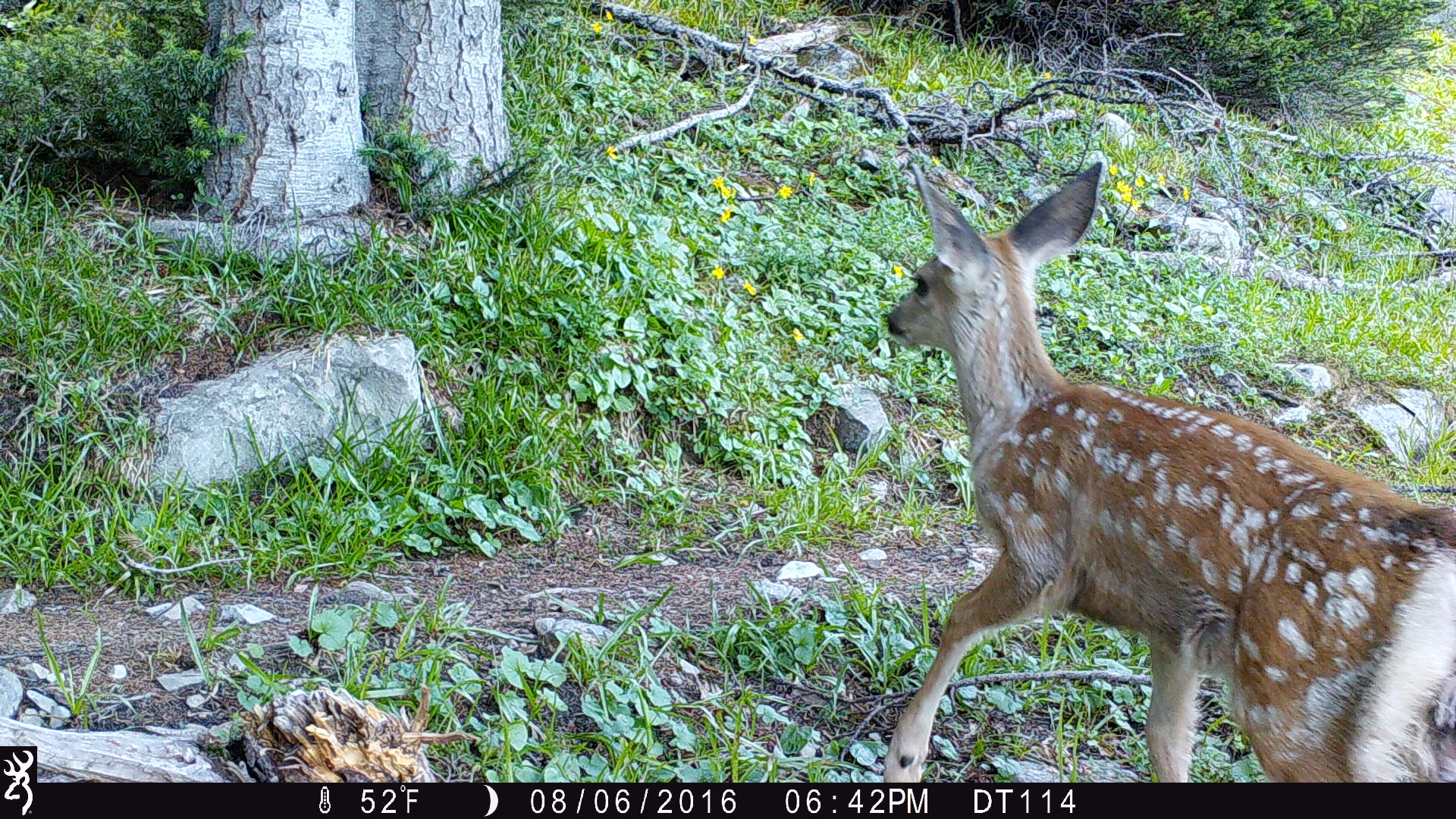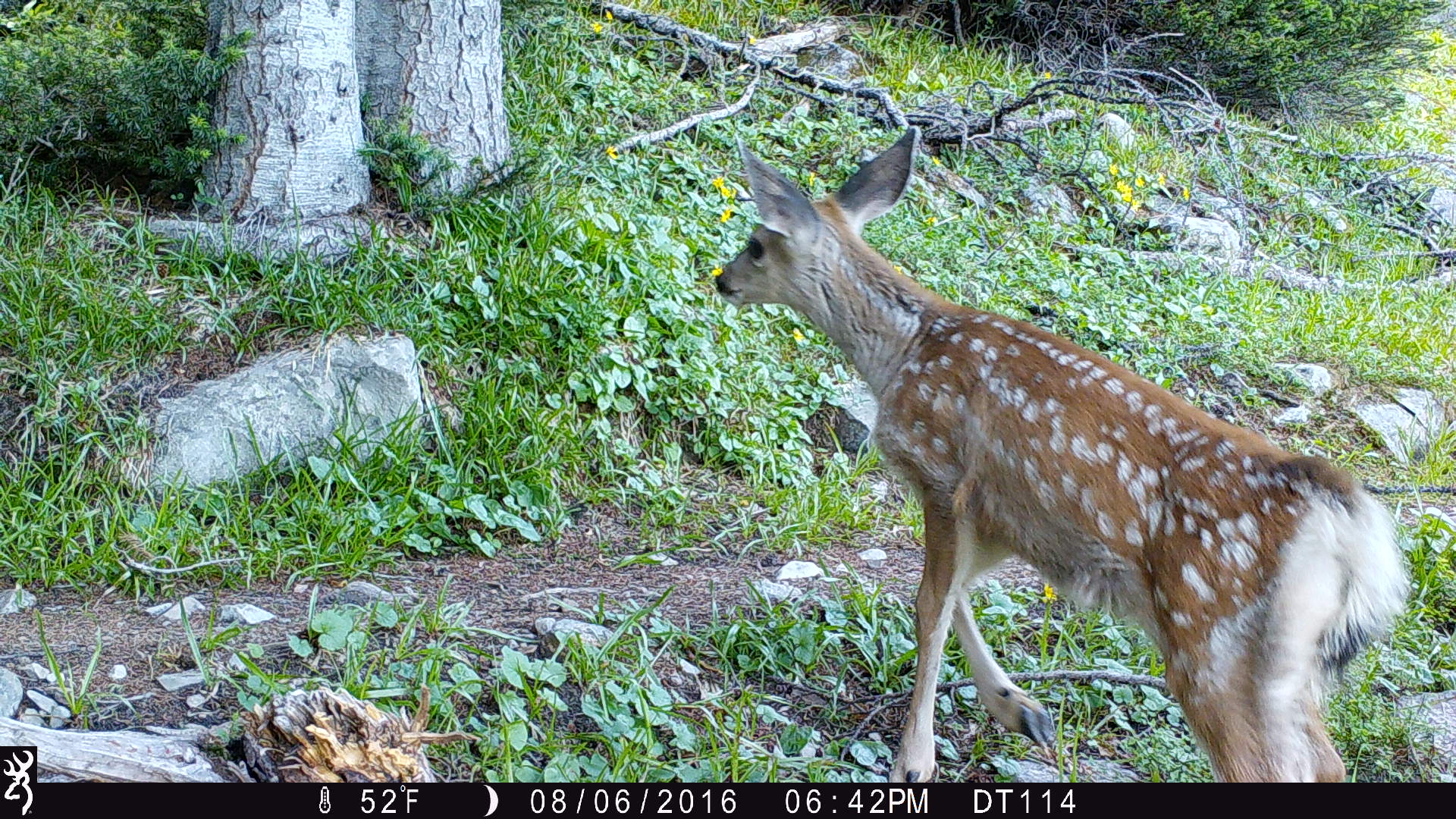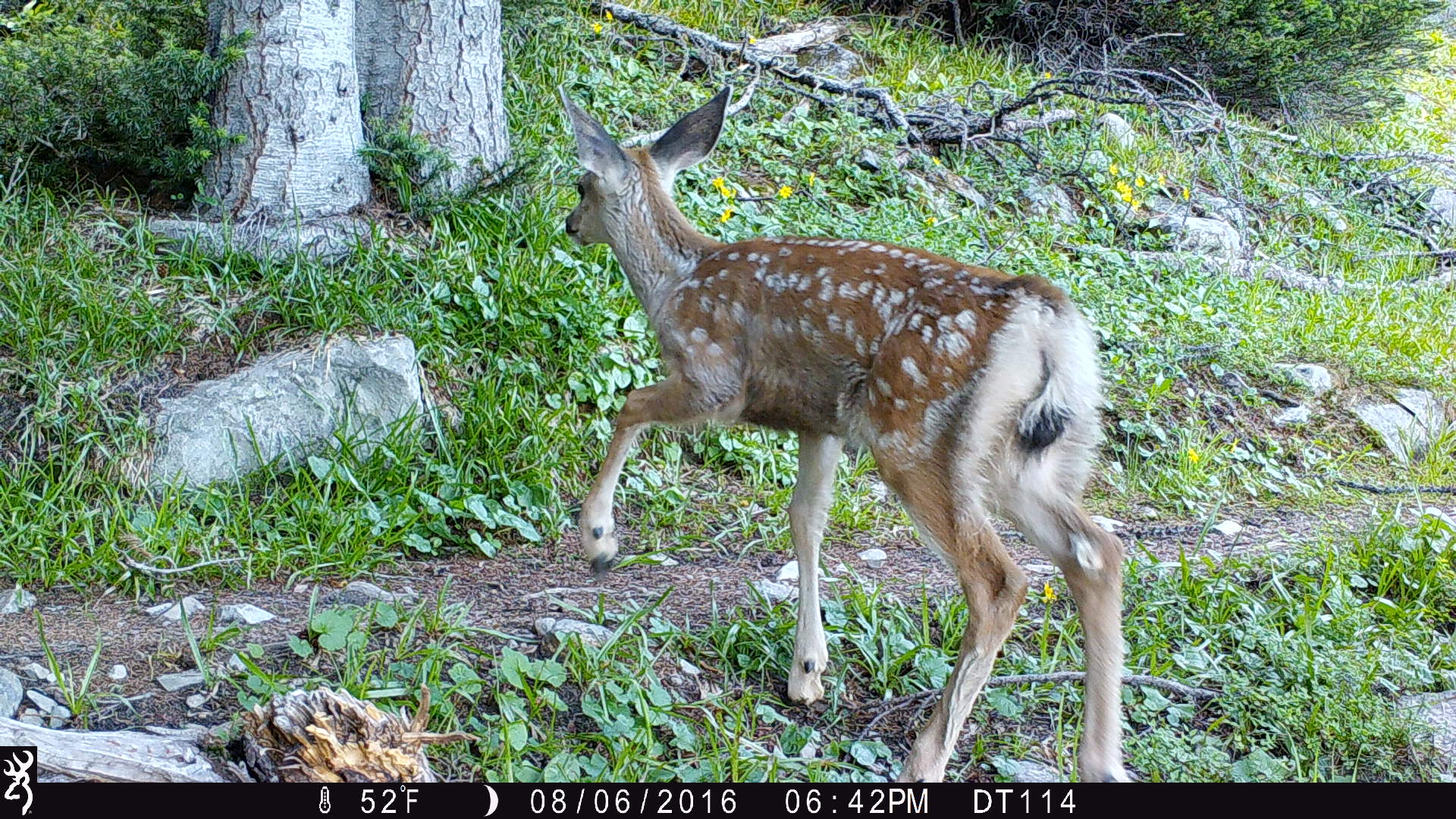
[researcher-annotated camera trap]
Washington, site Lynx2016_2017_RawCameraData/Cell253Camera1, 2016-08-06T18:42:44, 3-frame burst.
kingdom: Animalia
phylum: Chordata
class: Mammalia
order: Artiodactyla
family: Cervidae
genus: Odocoileus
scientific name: Odocoileus hemionus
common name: mule deer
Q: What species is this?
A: Odocoileus hemionus (mule deer).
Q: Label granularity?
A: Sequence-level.